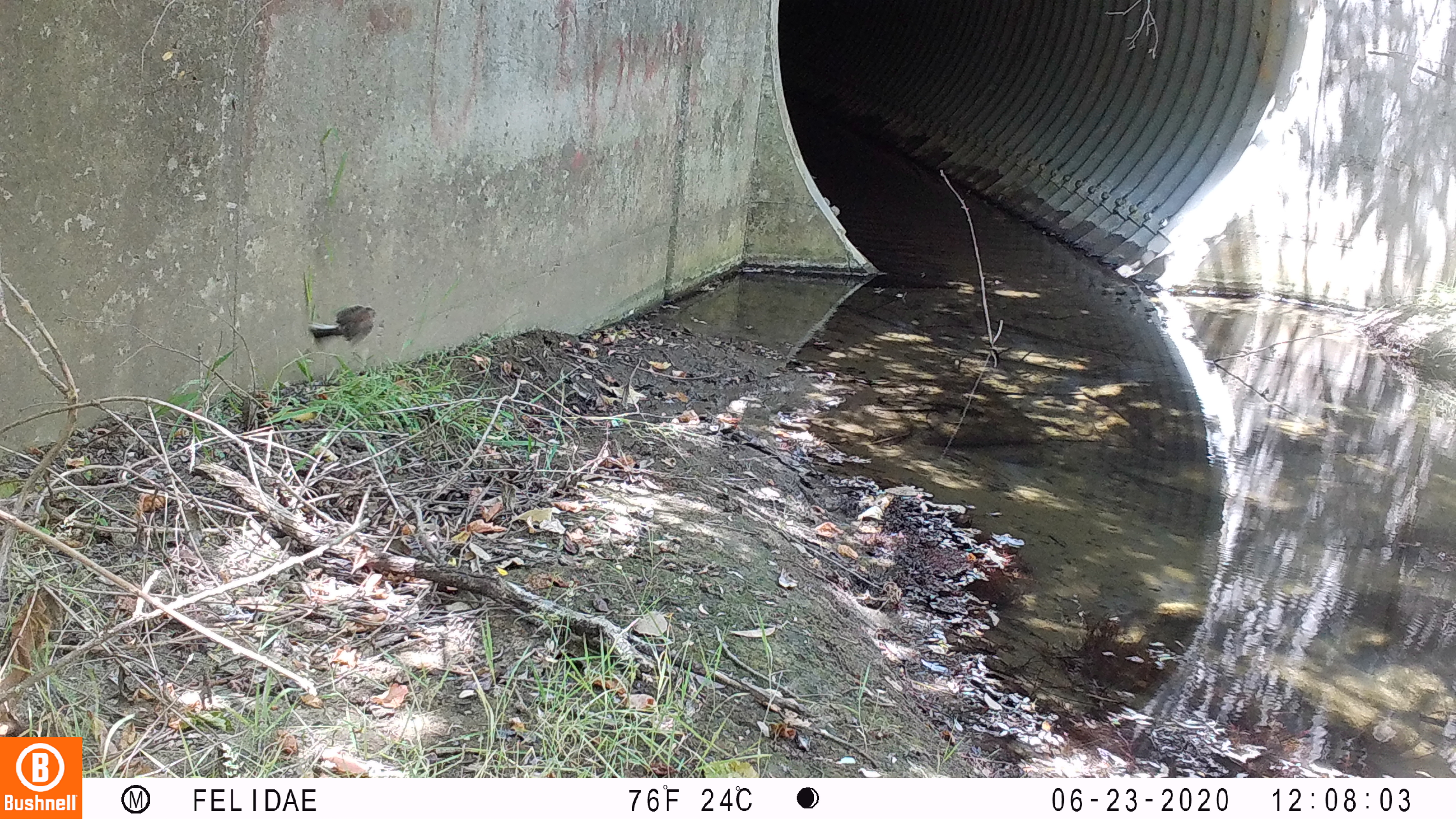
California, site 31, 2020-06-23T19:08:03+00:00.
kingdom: Animalia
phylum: Chordata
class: Aves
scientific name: Aves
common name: bird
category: unknown bird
Unknown bird (bird) (Aves).